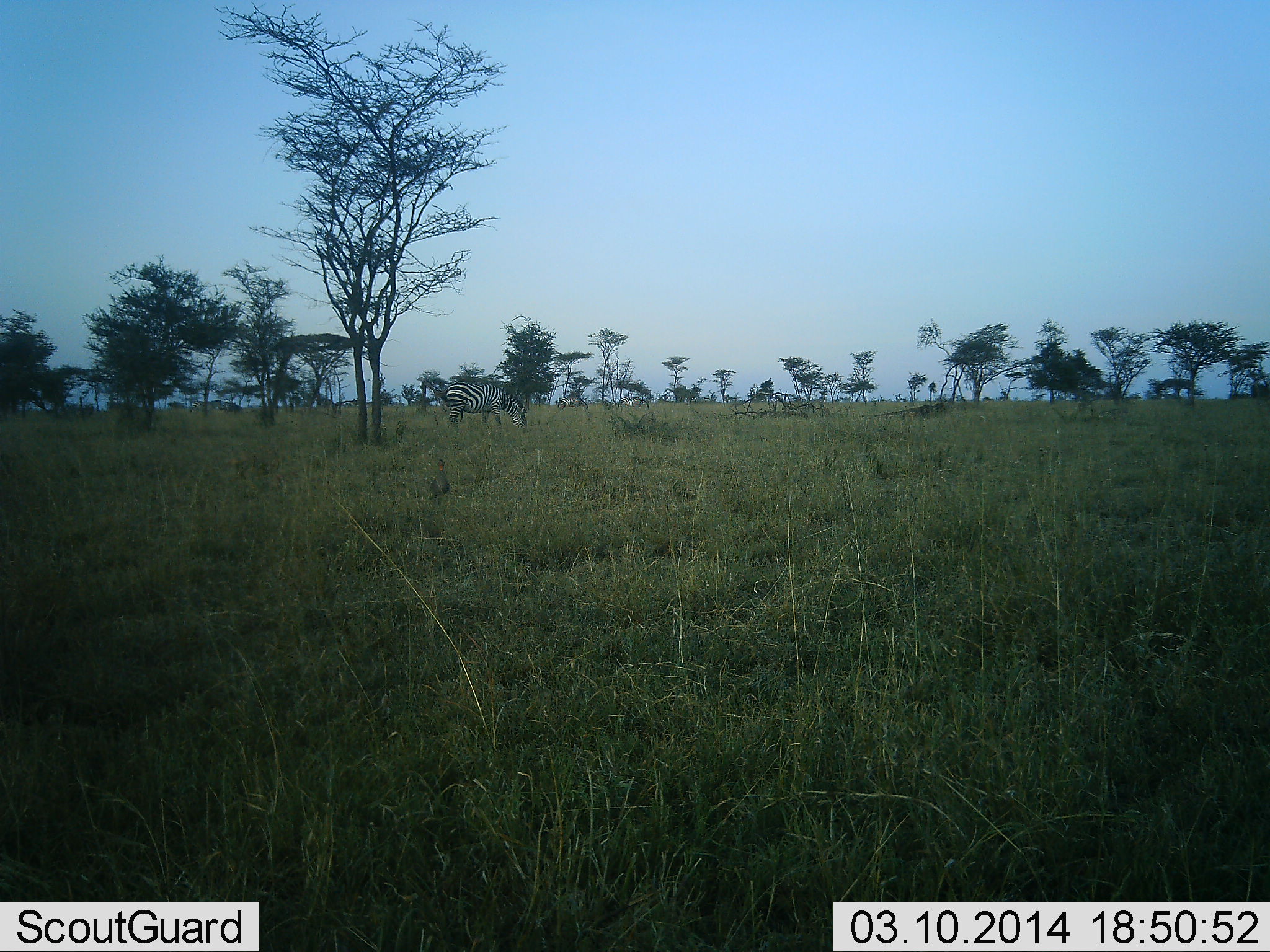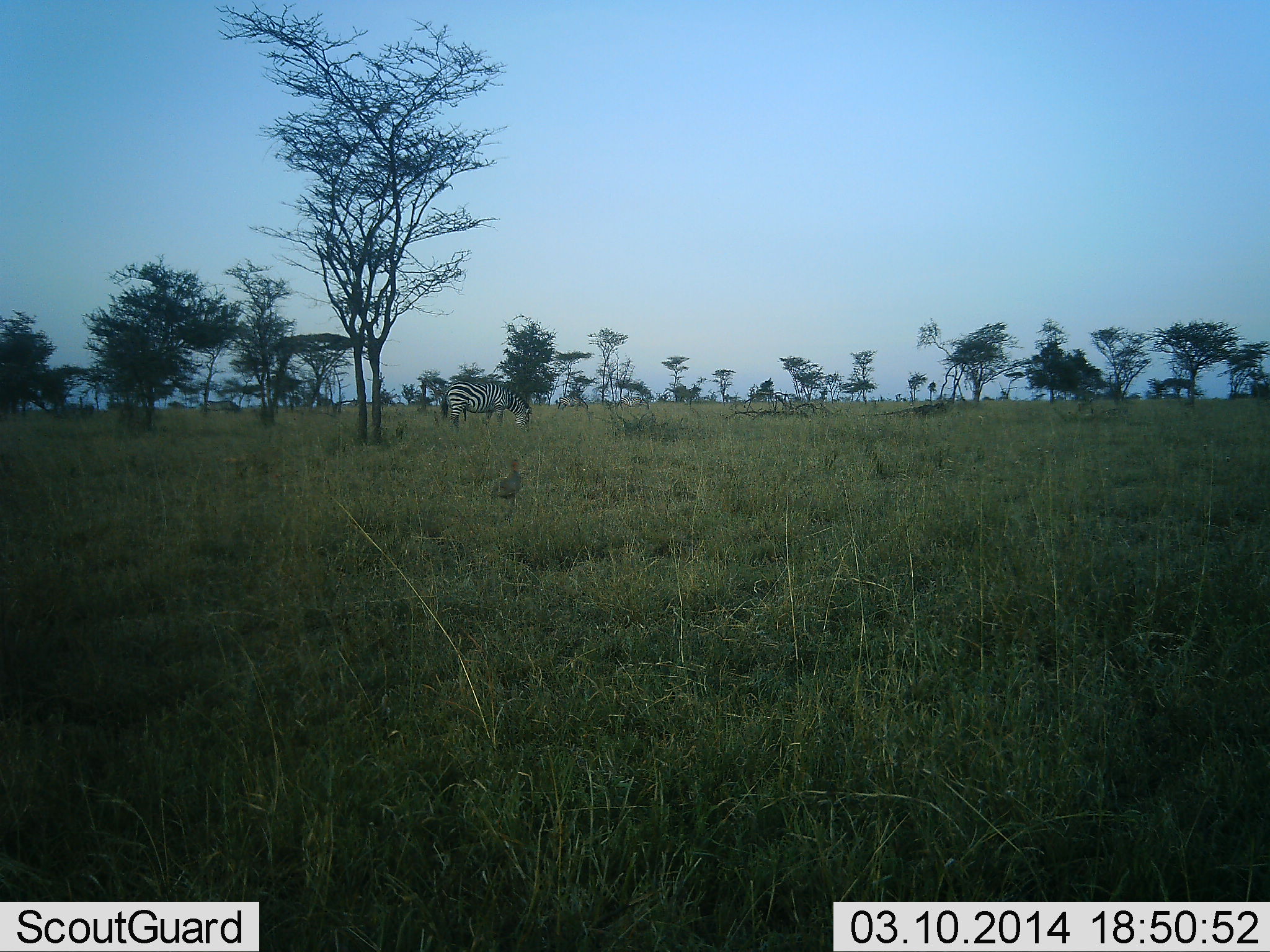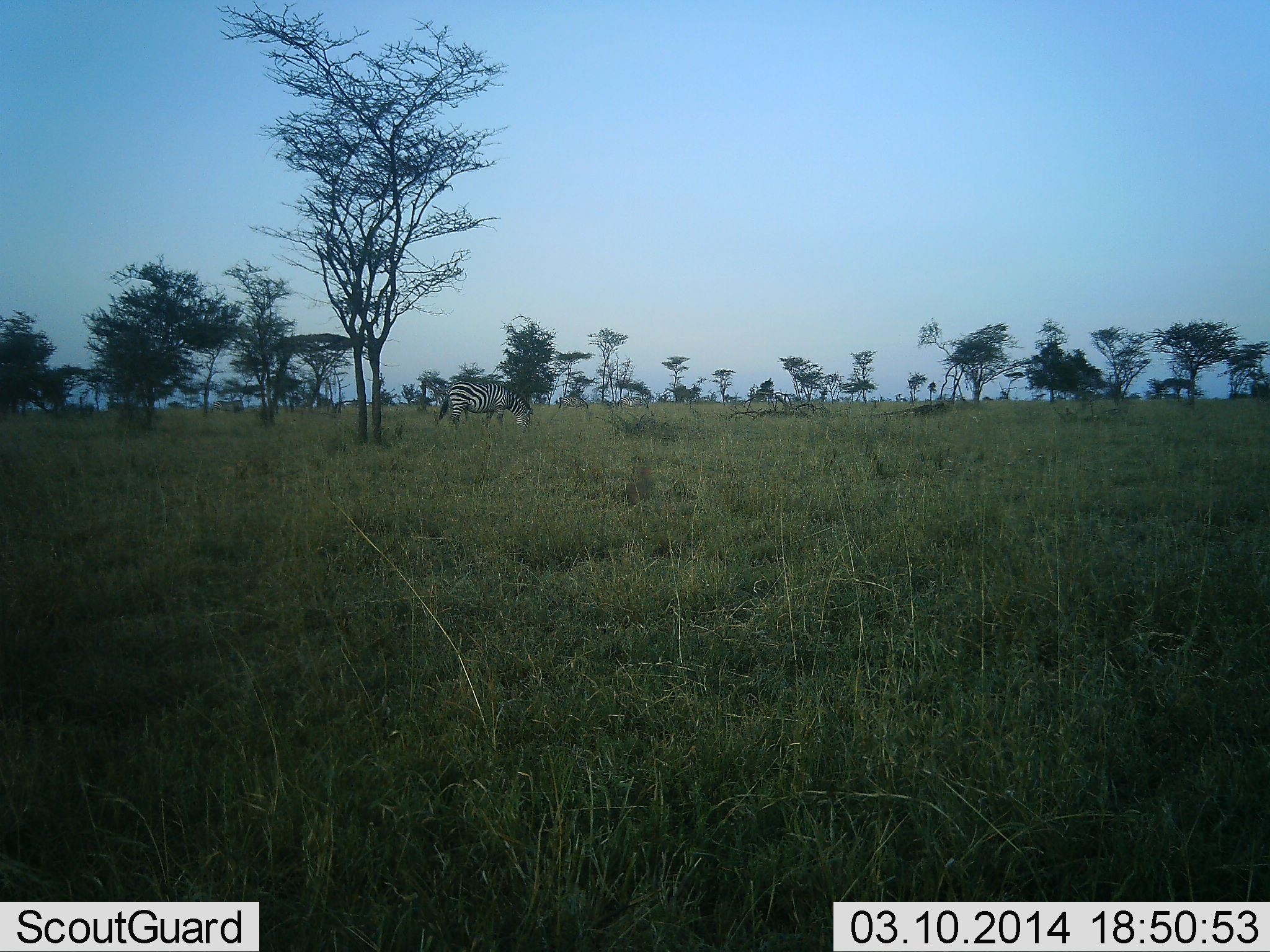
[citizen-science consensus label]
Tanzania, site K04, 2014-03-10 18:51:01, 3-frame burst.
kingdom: Animalia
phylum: Chordata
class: Aves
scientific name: Aves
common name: bird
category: otherbird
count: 1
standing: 0%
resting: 0%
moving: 100%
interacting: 0%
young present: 0%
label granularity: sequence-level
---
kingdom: Animalia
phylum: Chordata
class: Mammalia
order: Perissodactyla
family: Equidae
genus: Equus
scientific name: Equus quagga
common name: plains zebra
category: zebra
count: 1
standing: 24%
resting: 0%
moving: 24%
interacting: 0%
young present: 0%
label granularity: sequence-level